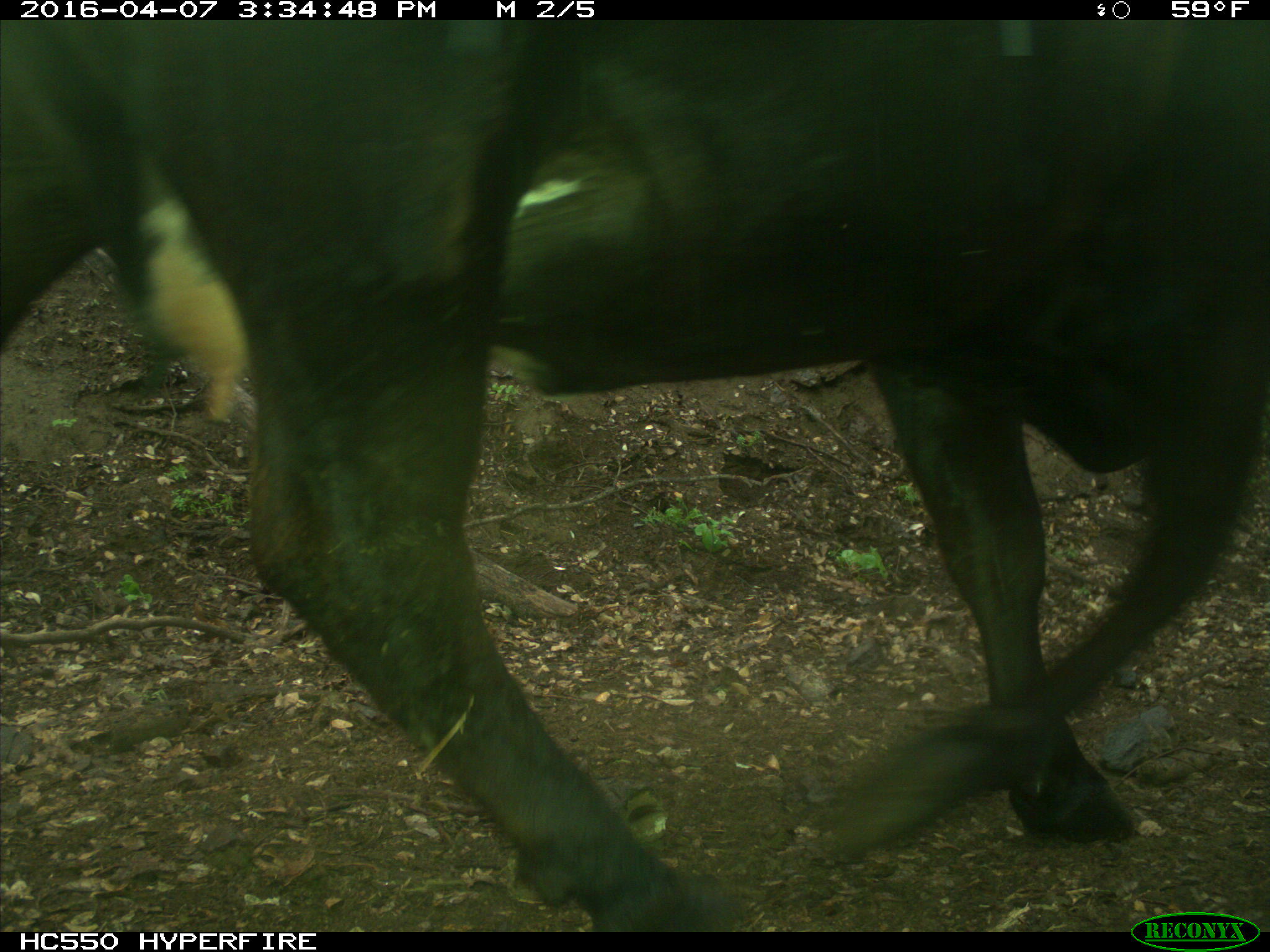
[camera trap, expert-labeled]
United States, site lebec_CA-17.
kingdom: Animalia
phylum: Chordata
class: Mammalia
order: Artiodactyla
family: Bovidae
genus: Bos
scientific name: Bos taurus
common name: domestic cow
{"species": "Bos taurus (domestic cow)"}